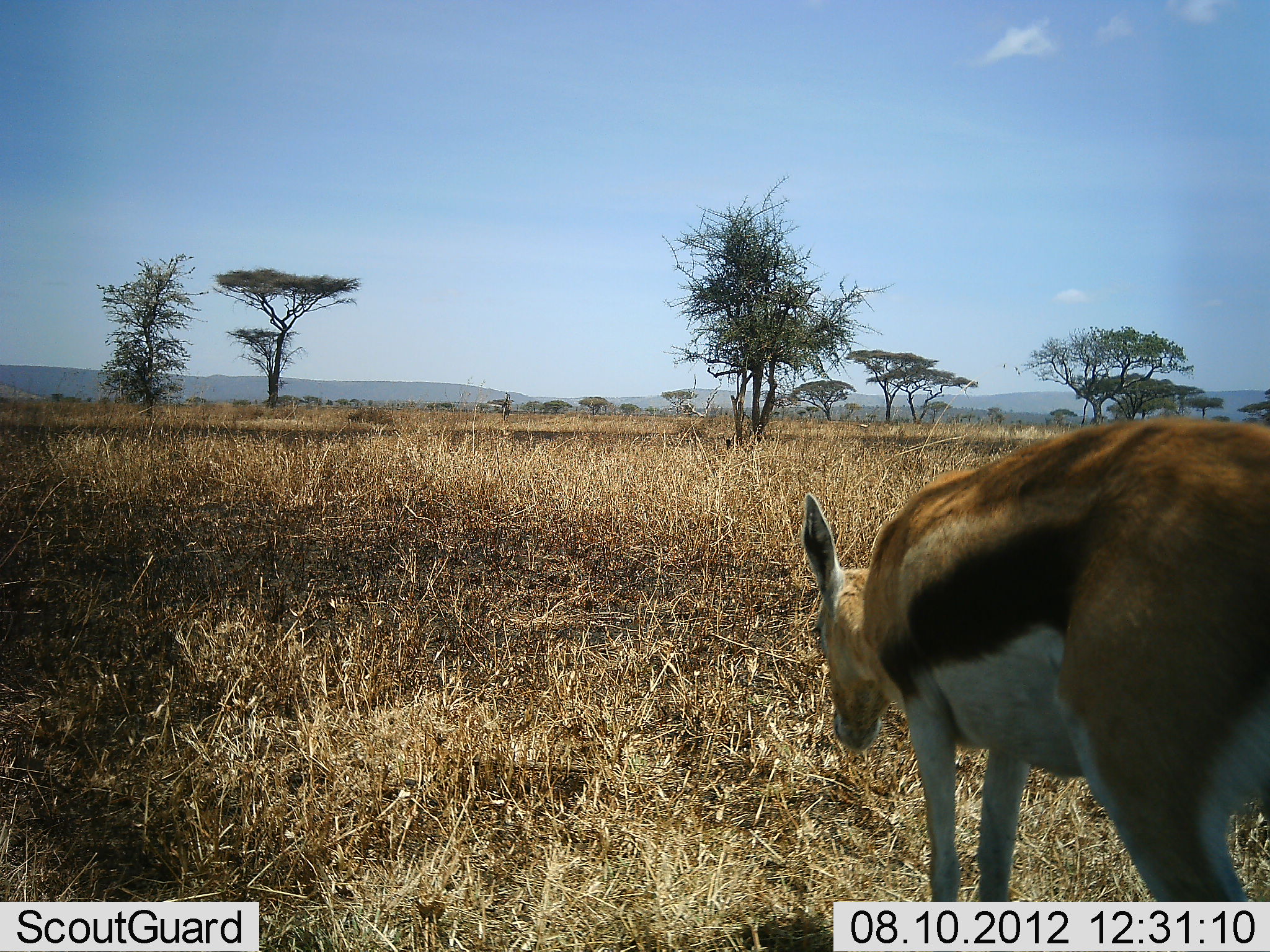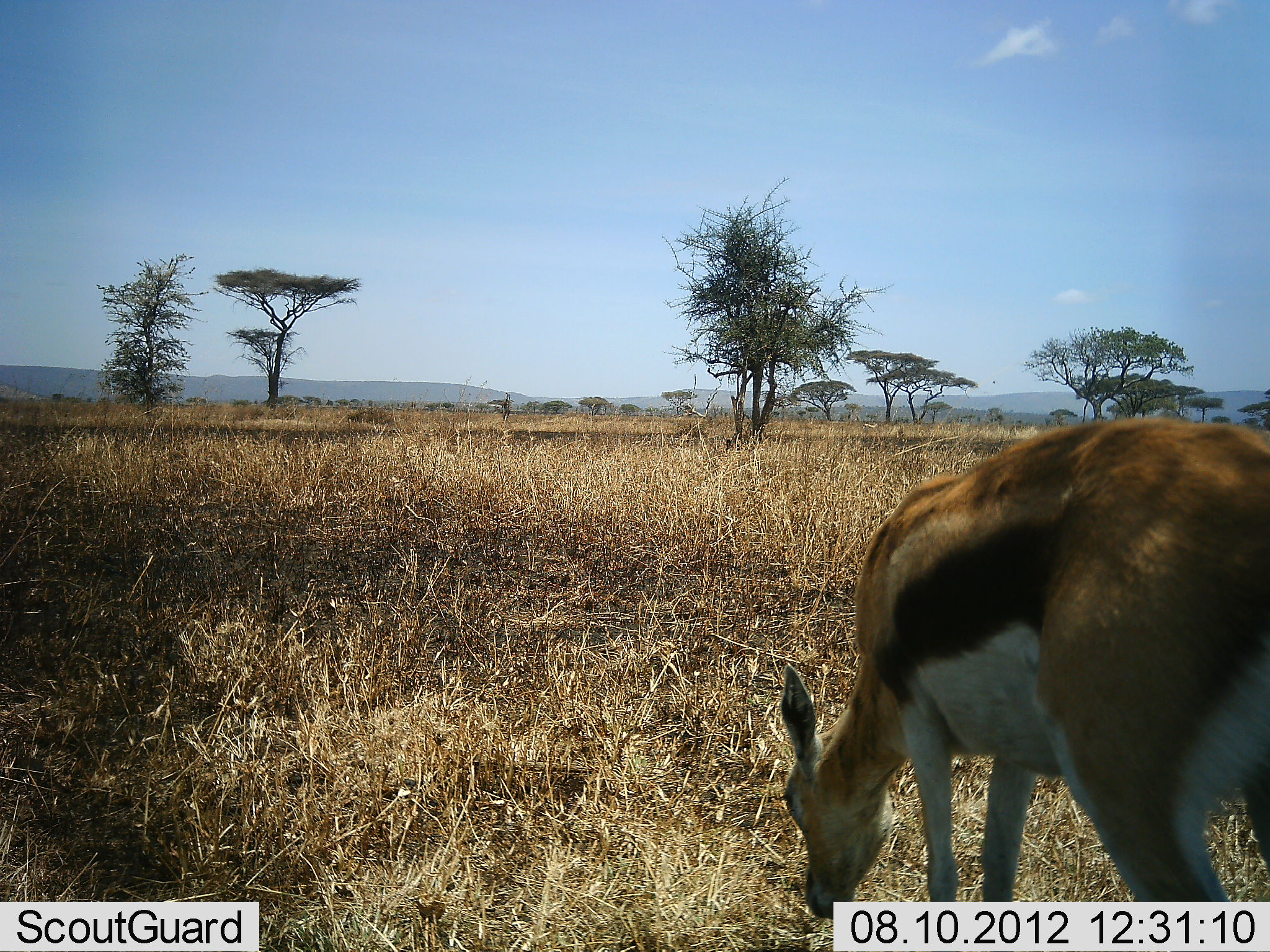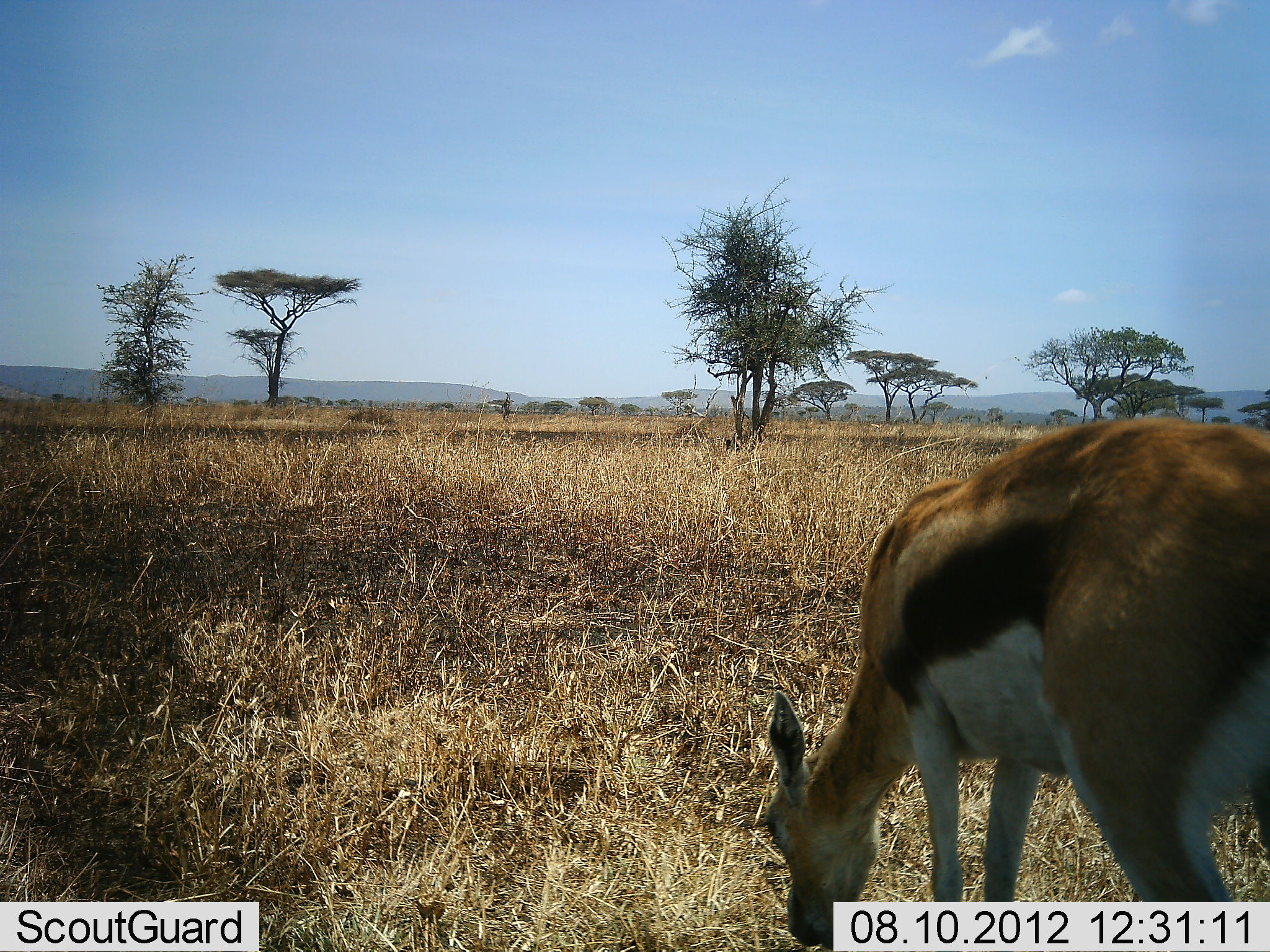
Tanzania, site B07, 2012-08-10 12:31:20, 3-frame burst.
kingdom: Animalia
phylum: Chordata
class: Mammalia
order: Artiodactyla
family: Bovidae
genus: Eudorcas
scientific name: Eudorcas thomsonii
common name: thomson's gazelle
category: gazellethomsons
Gazellethomsons (thomson's gazelle) (Eudorcas thomsonii), count 1. Behavior (volunteer vote fractions): standing 40%, resting 0%, moving 10%, interacting 0%. Young present (vote fraction): 0%. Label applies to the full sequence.